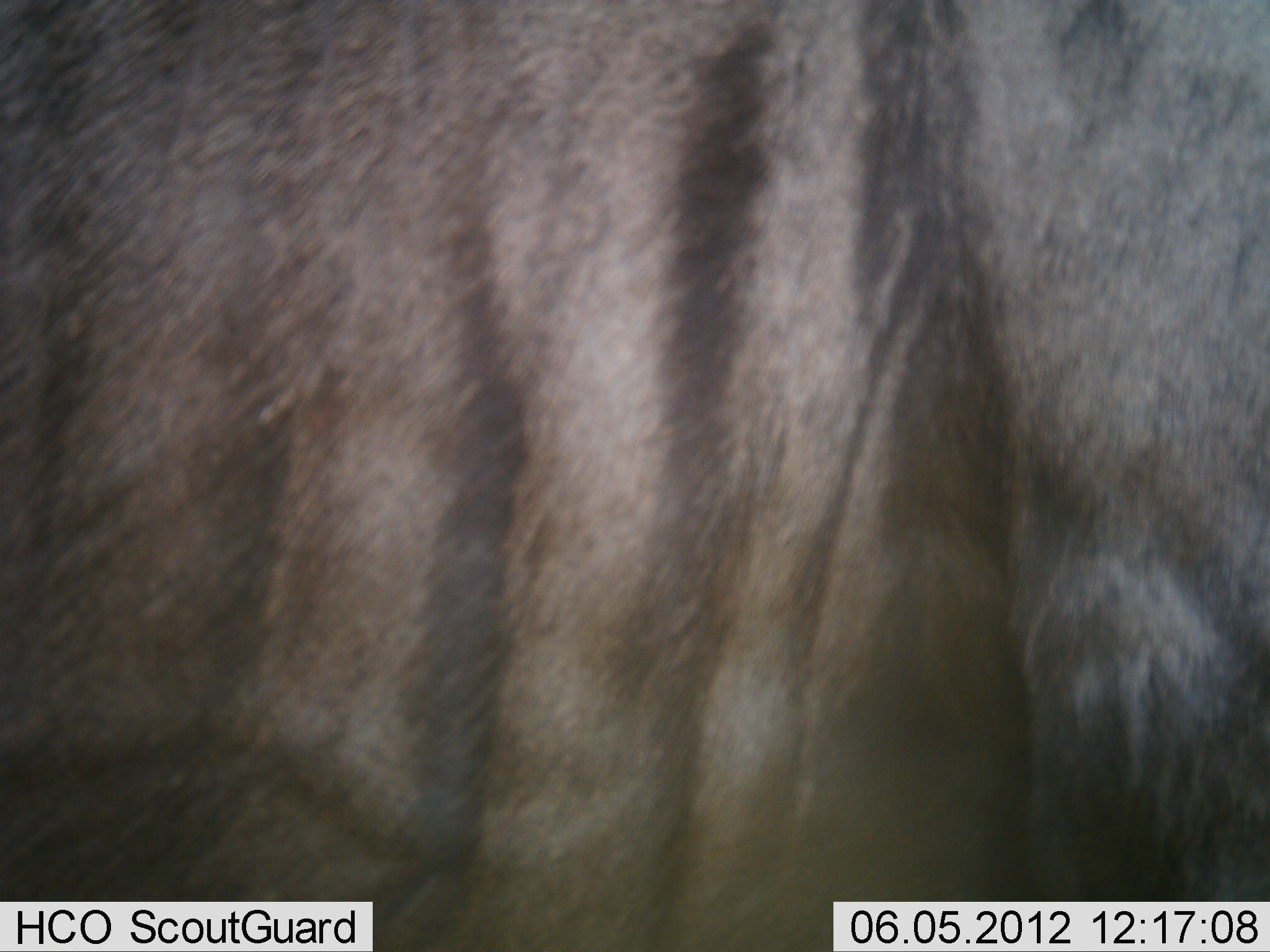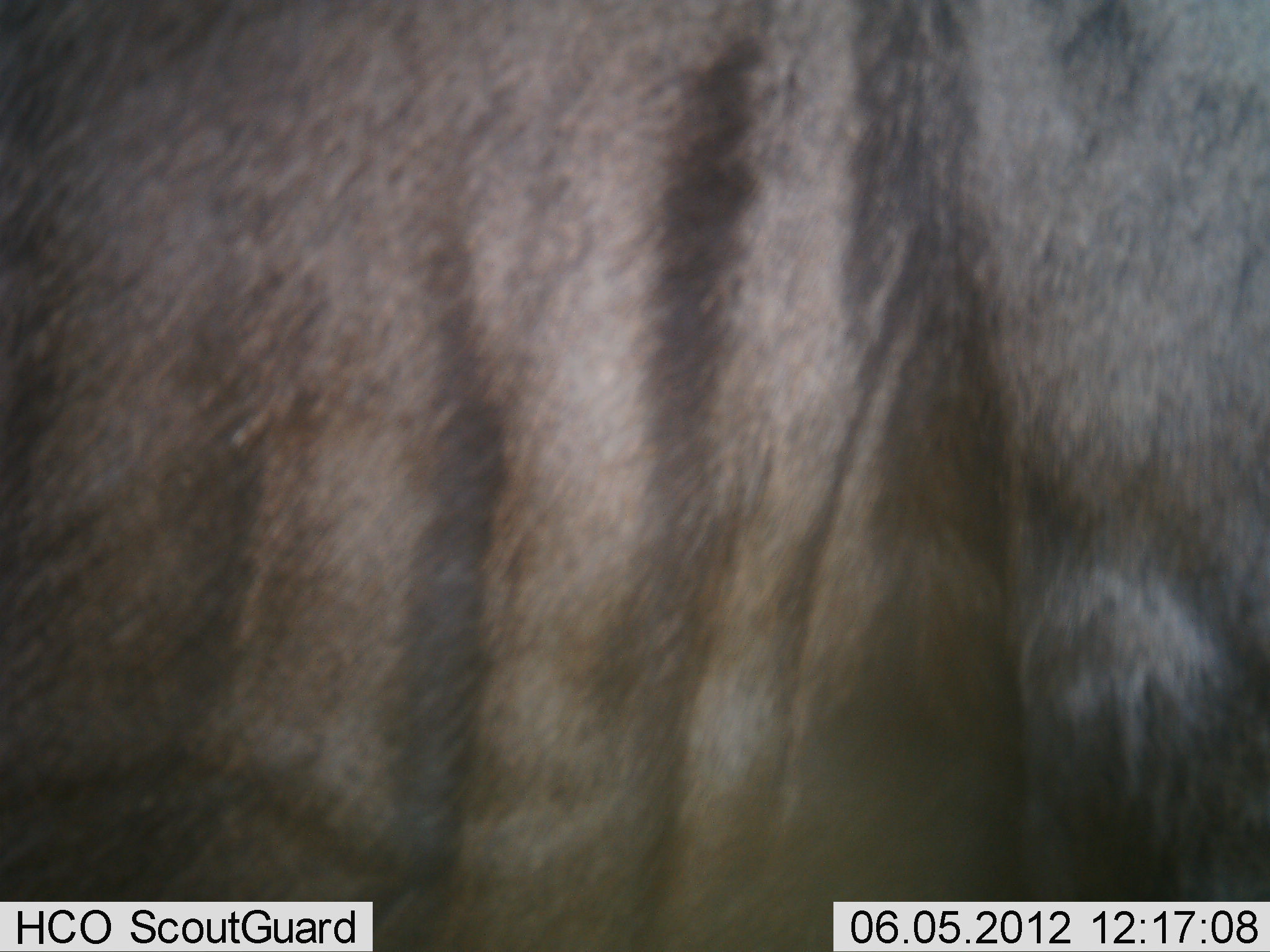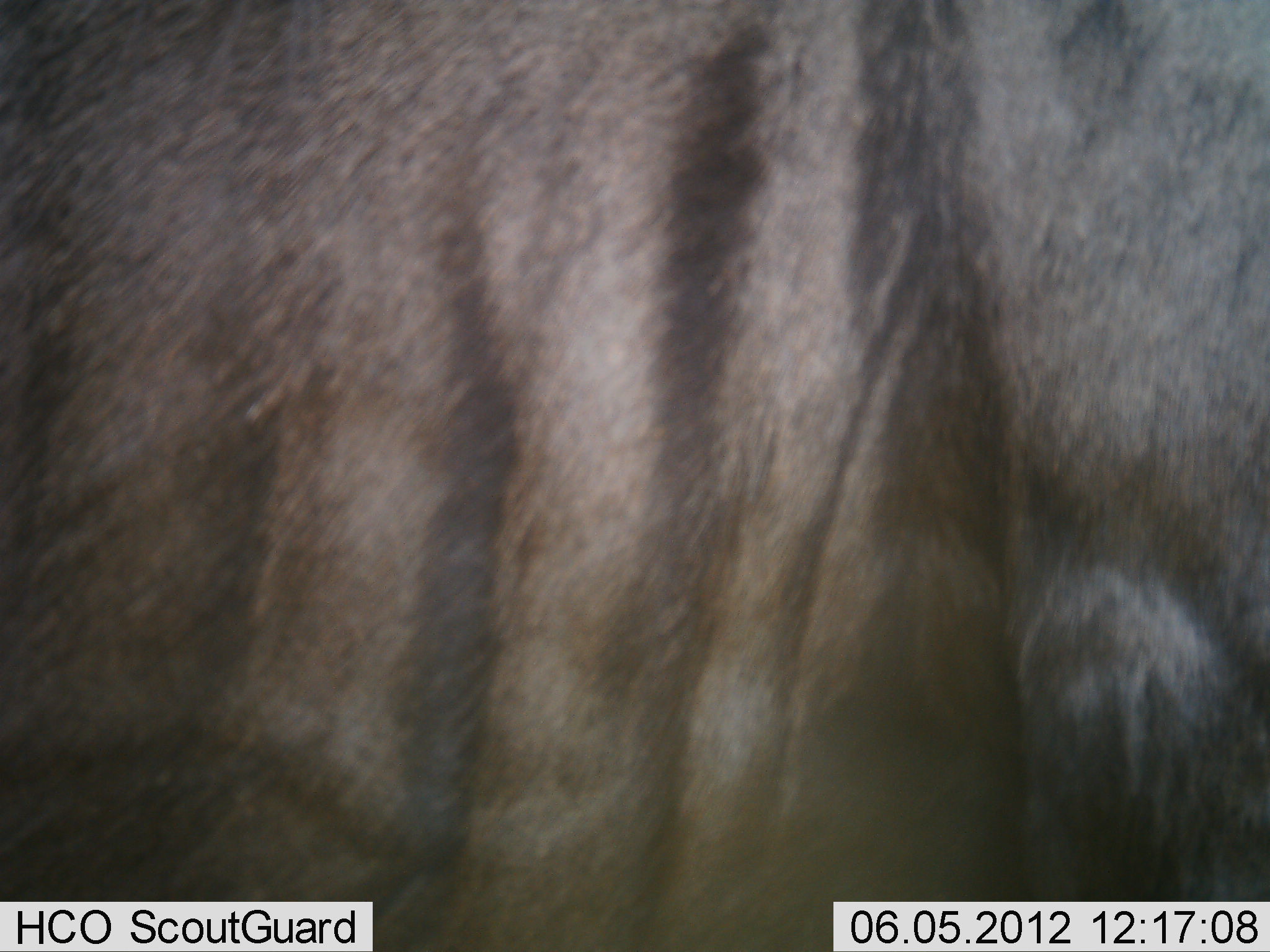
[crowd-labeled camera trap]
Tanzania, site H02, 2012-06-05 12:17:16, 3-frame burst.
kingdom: Animalia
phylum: Chordata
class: Mammalia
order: Artiodactyla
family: Bovidae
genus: Connochaetes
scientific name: Connochaetes taurinus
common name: blue wildebeest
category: wildebeest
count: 1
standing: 100%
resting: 0%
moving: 0%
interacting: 0%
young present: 0%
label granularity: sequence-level